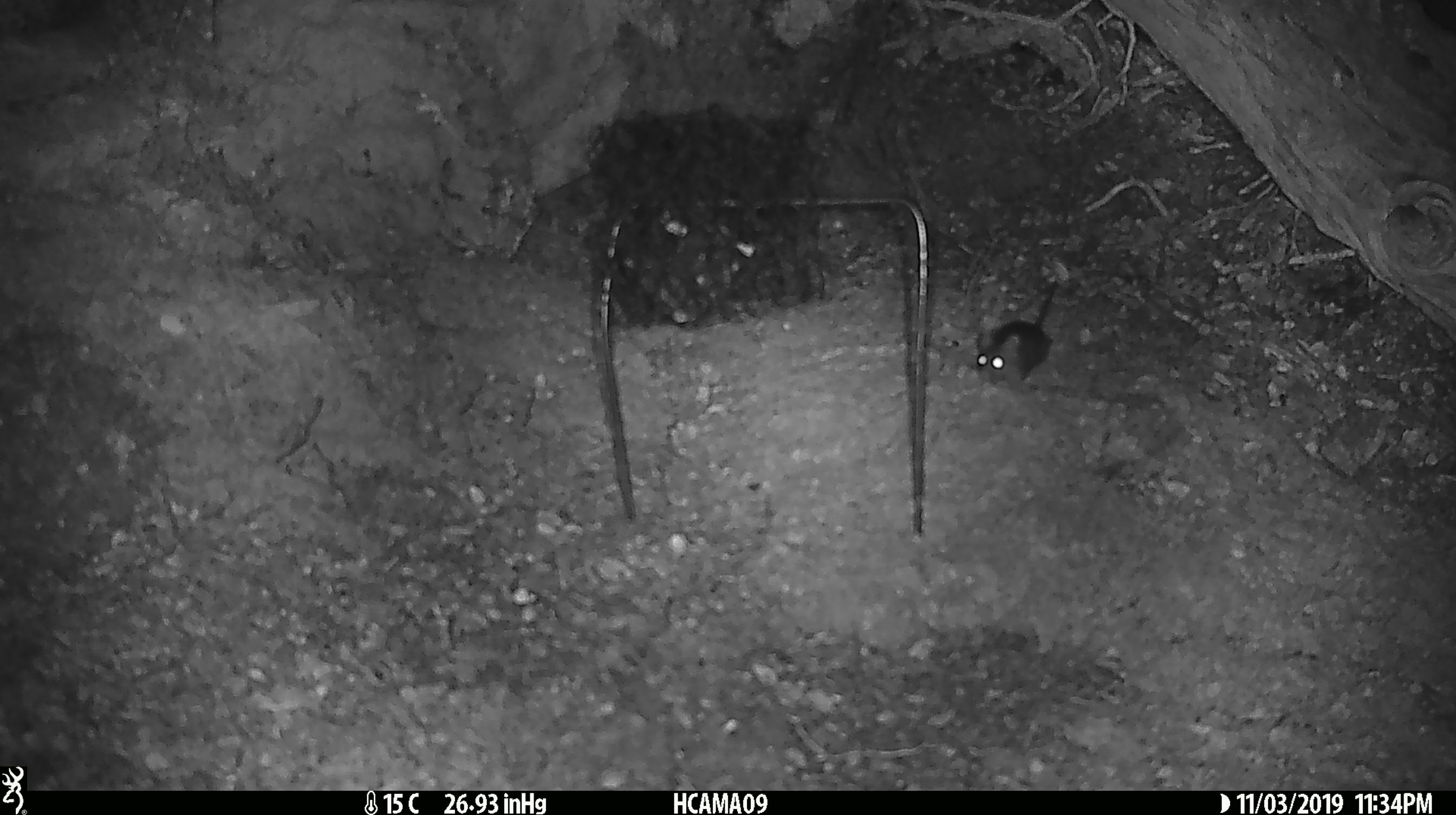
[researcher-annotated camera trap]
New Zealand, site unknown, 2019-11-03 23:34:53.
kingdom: Animalia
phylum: Chordata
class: Mammalia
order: Rodentia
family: Muridae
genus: Mus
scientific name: Mus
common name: mouse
Mouse (Mus).